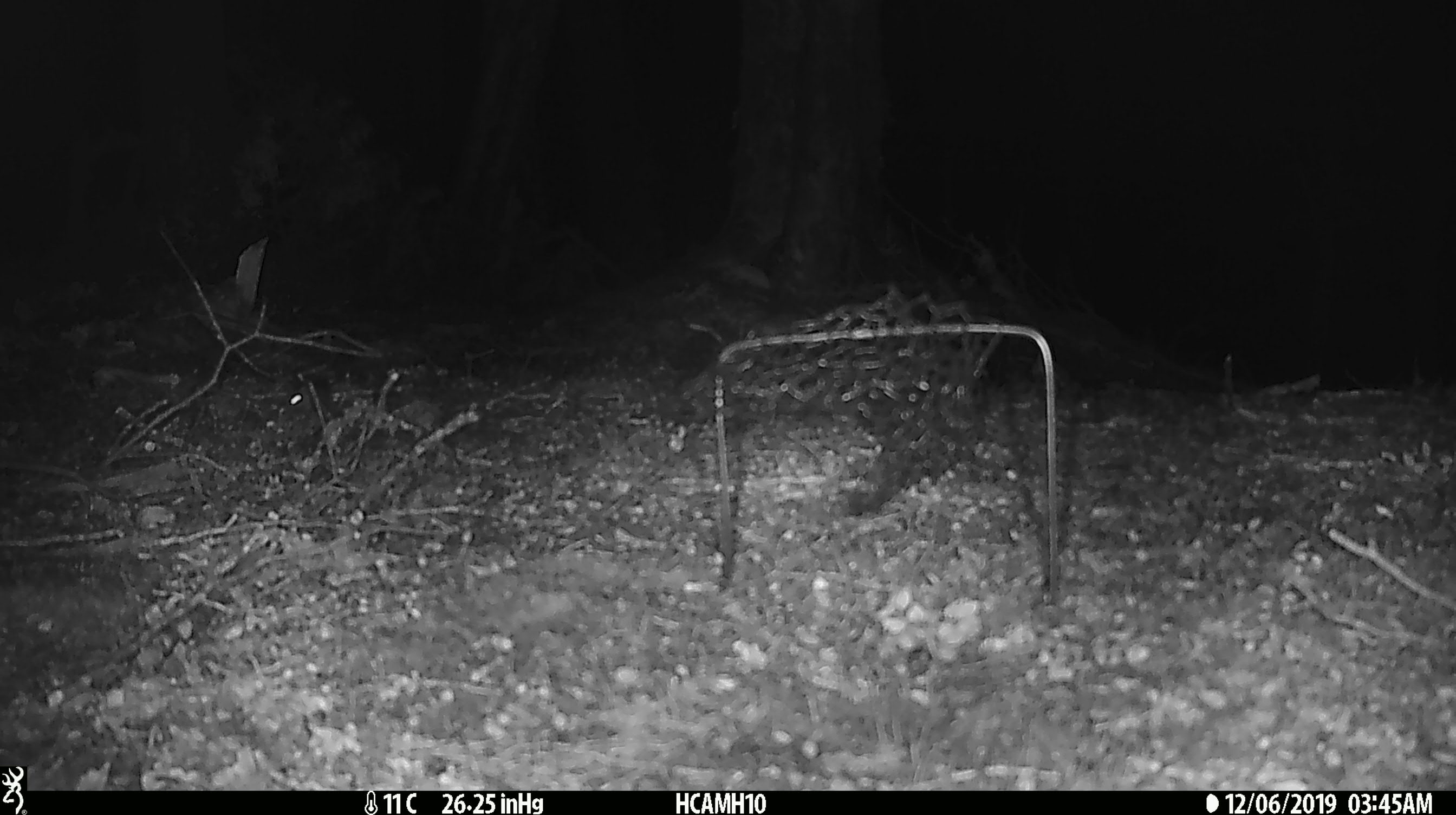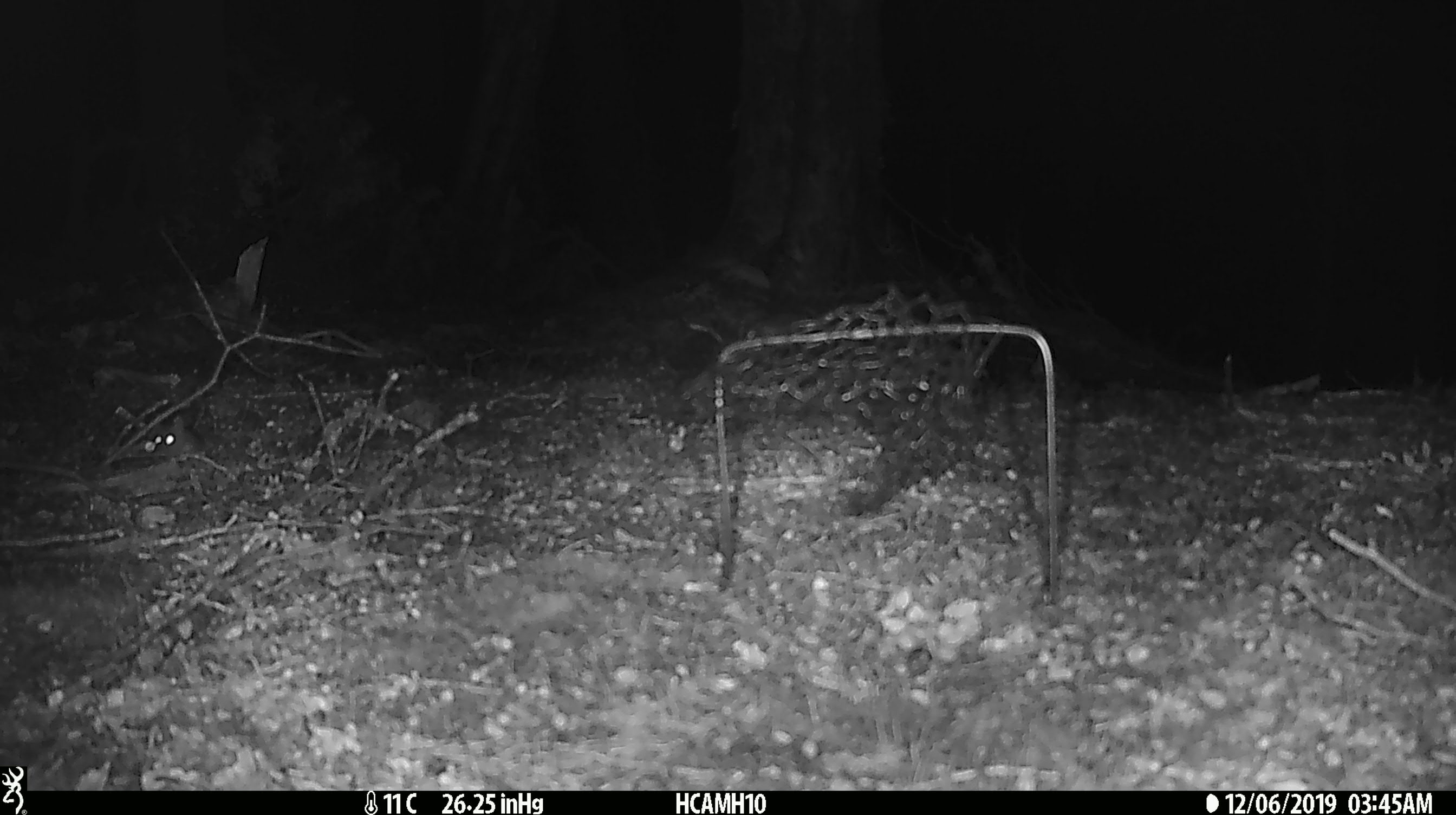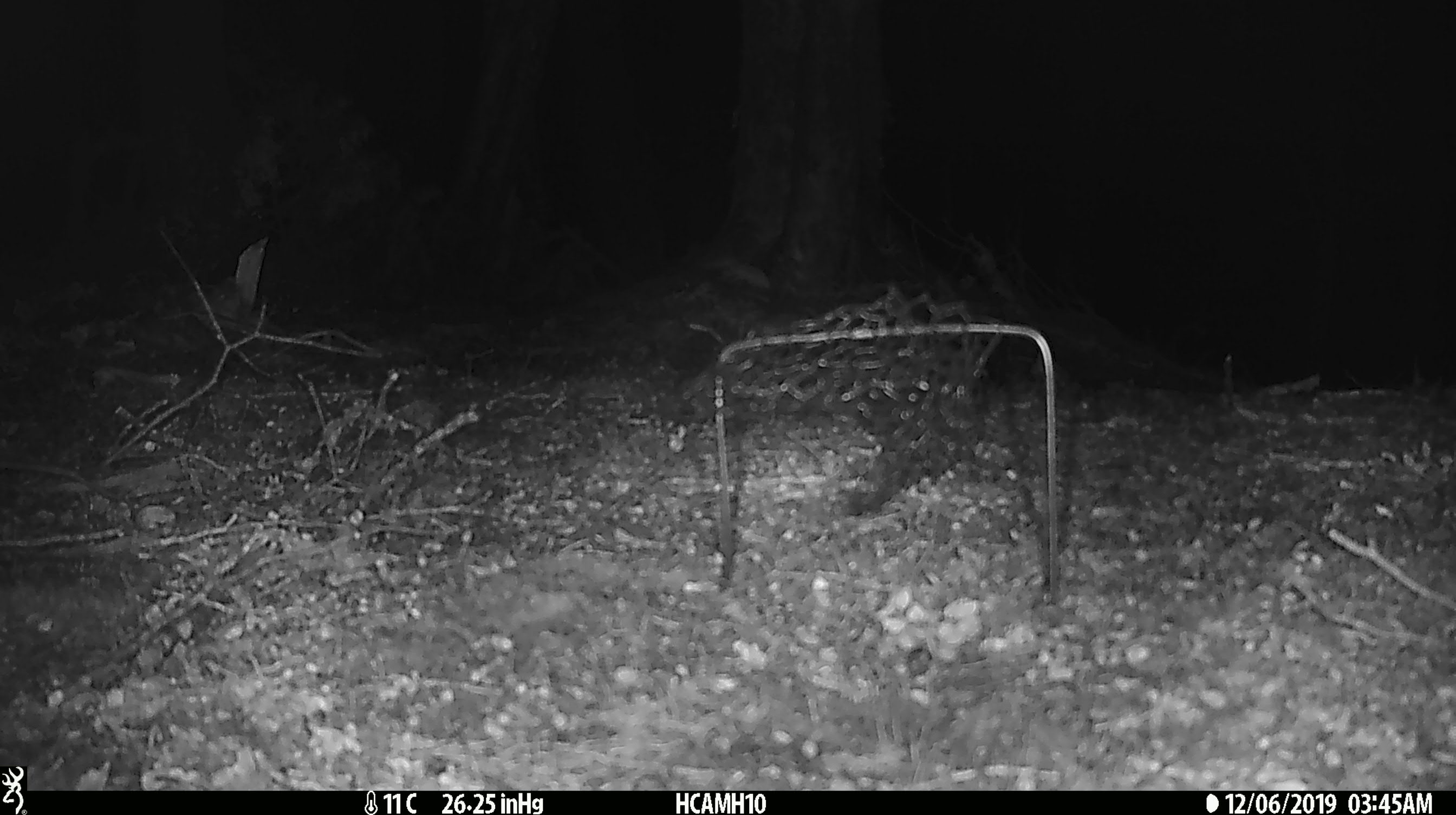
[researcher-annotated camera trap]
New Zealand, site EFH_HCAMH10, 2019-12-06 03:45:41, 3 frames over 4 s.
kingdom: Animalia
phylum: Chordata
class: Mammalia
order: Rodentia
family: Muridae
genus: Mus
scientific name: Mus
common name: mouse